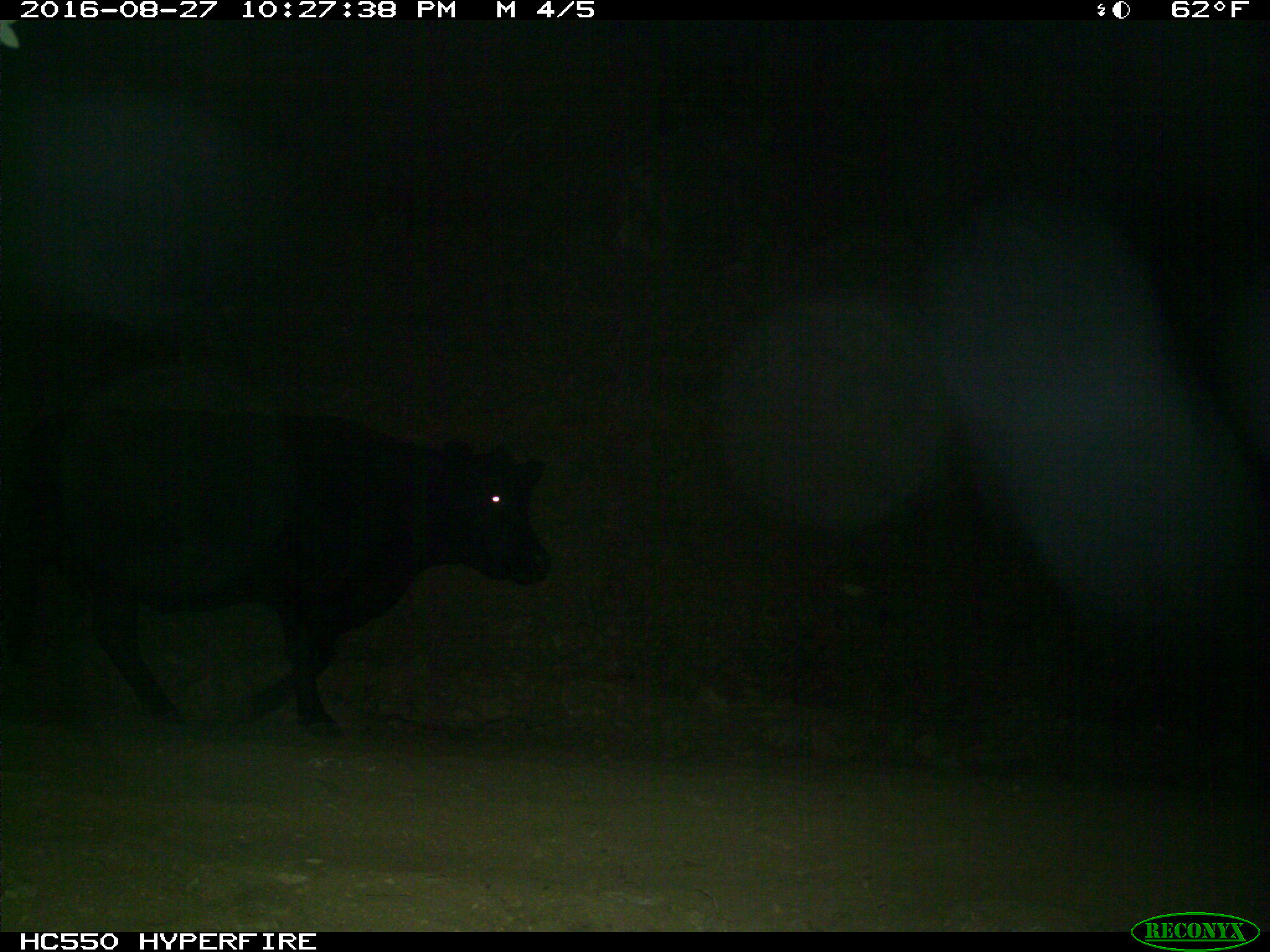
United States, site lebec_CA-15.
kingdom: Animalia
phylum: Chordata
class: Mammalia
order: Artiodactyla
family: Bovidae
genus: Bos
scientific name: Bos taurus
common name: domestic cow